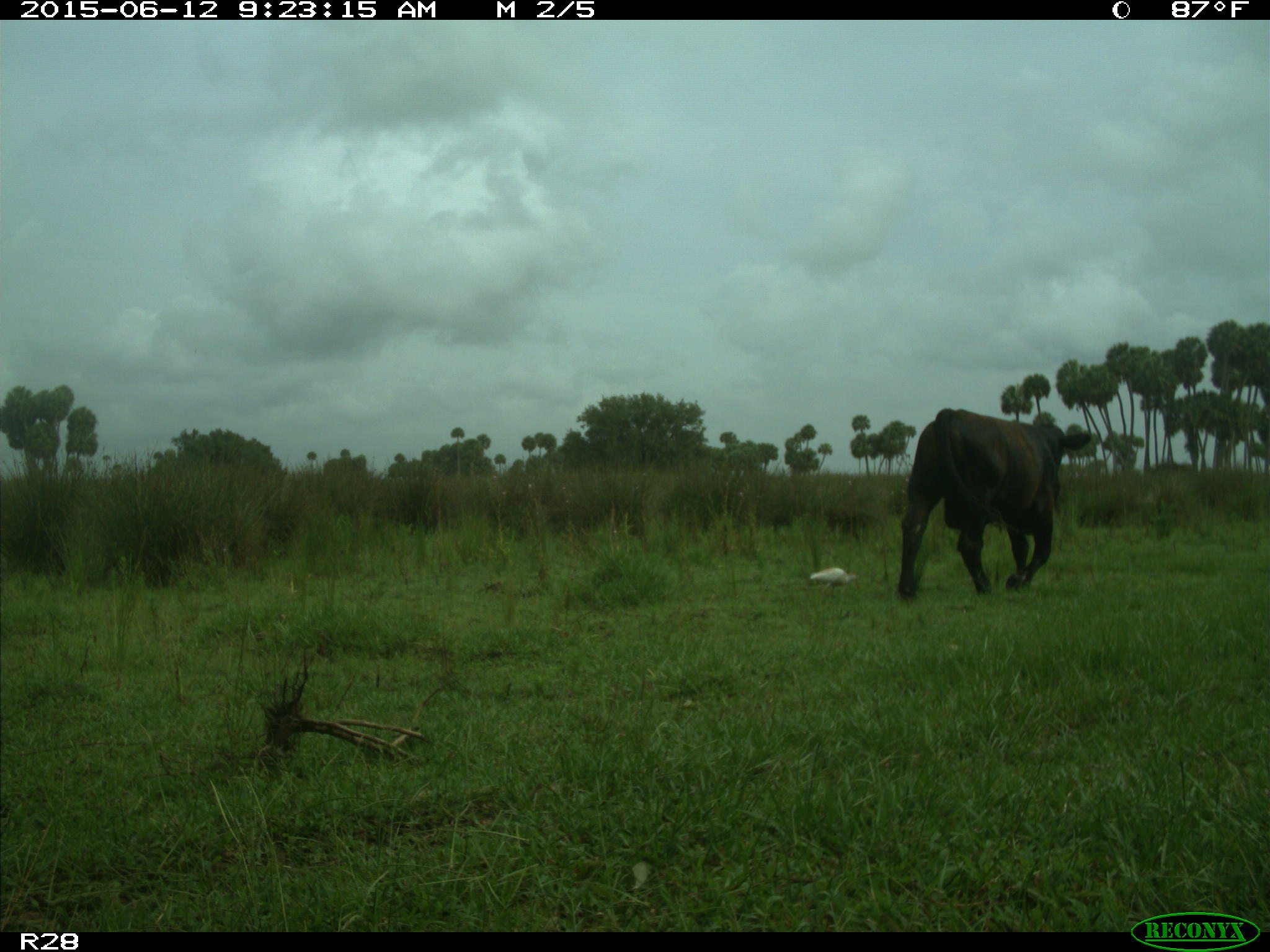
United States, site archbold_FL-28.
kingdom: Animalia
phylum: Chordata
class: Mammalia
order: Artiodactyla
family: Bovidae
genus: Bos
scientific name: Bos taurus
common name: domestic cow